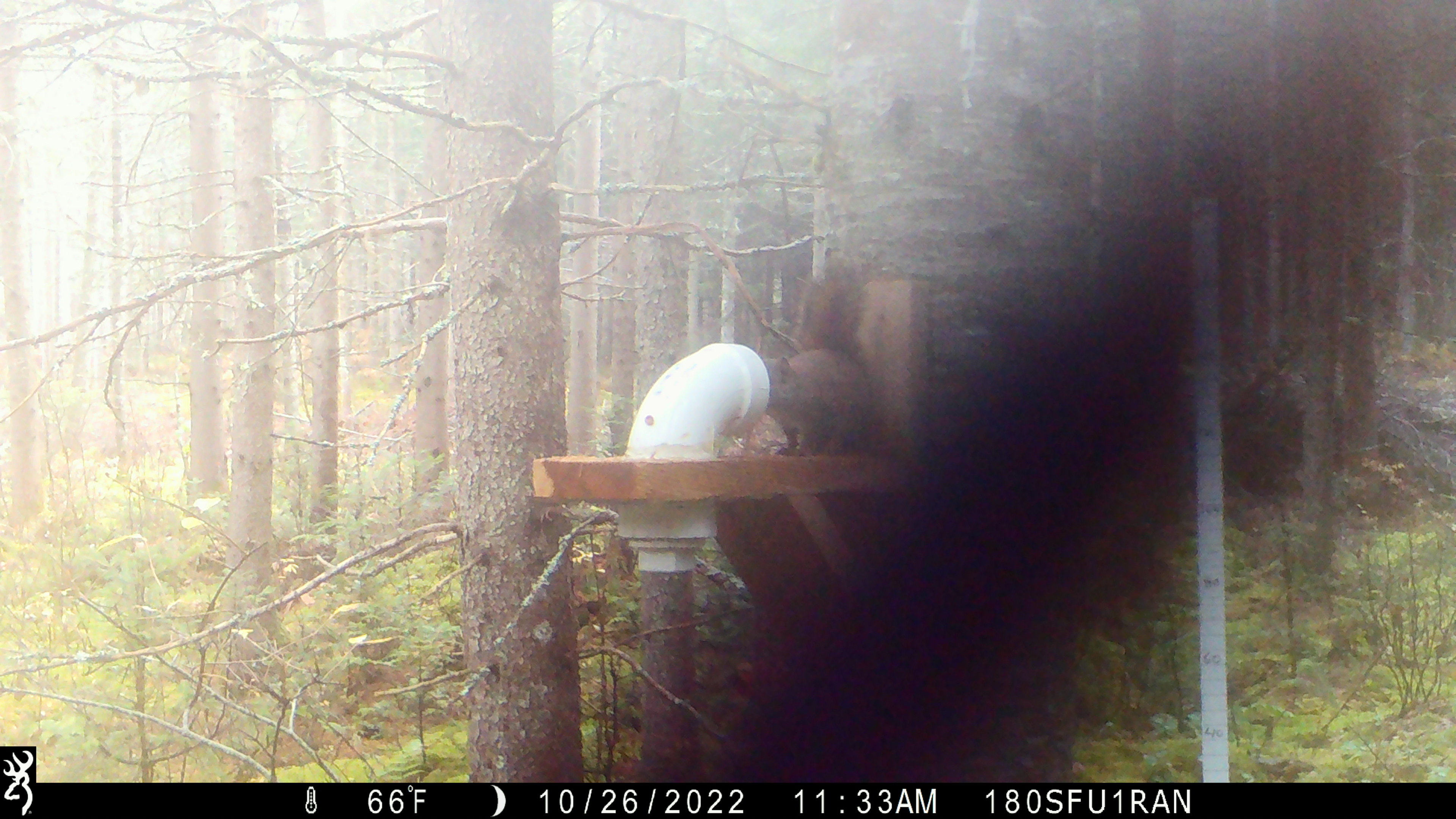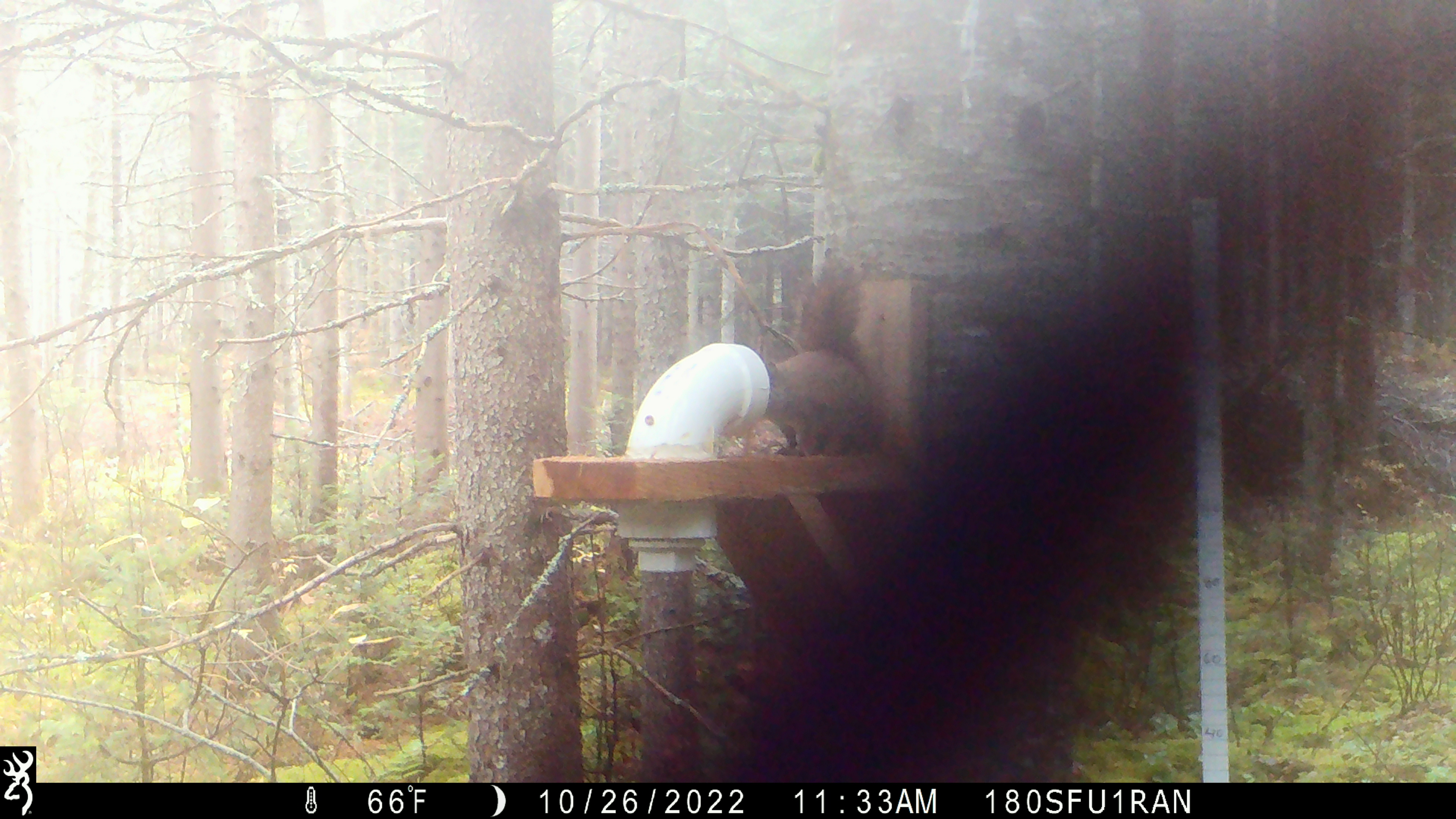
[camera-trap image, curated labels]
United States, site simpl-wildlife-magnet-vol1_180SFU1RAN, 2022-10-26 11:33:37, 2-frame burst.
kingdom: Animalia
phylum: Chordata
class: Mammalia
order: Rodentia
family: Sciuridae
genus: Tamiasciurus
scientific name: Tamiasciurus hudsonicus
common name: red squirrel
Red squirrel (Tamiasciurus hudsonicus).